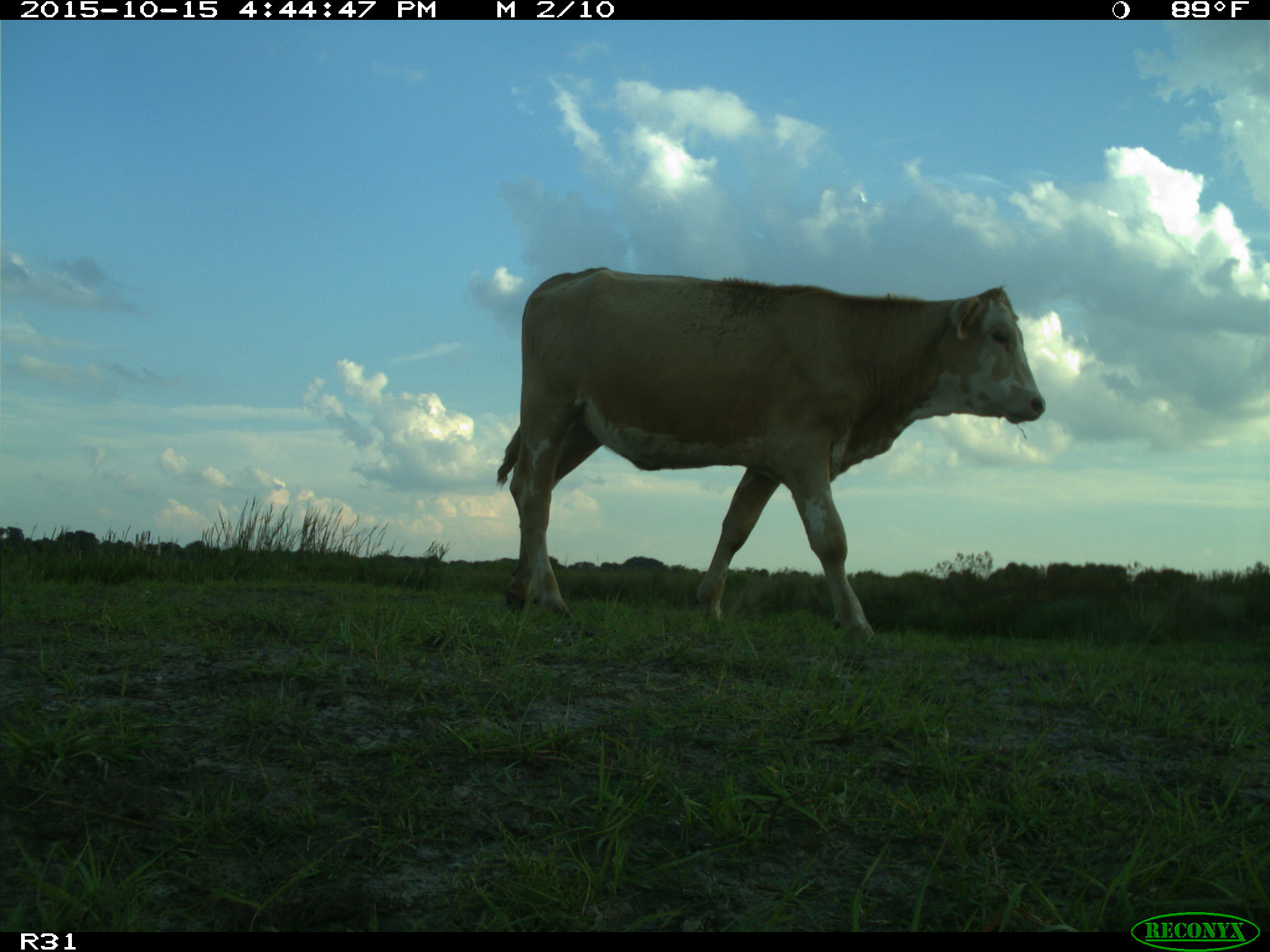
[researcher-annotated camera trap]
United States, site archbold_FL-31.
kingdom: Animalia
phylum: Chordata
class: Mammalia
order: Artiodactyla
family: Bovidae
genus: Bos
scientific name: Bos taurus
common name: domestic cow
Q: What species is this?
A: Bos taurus (domestic cow).